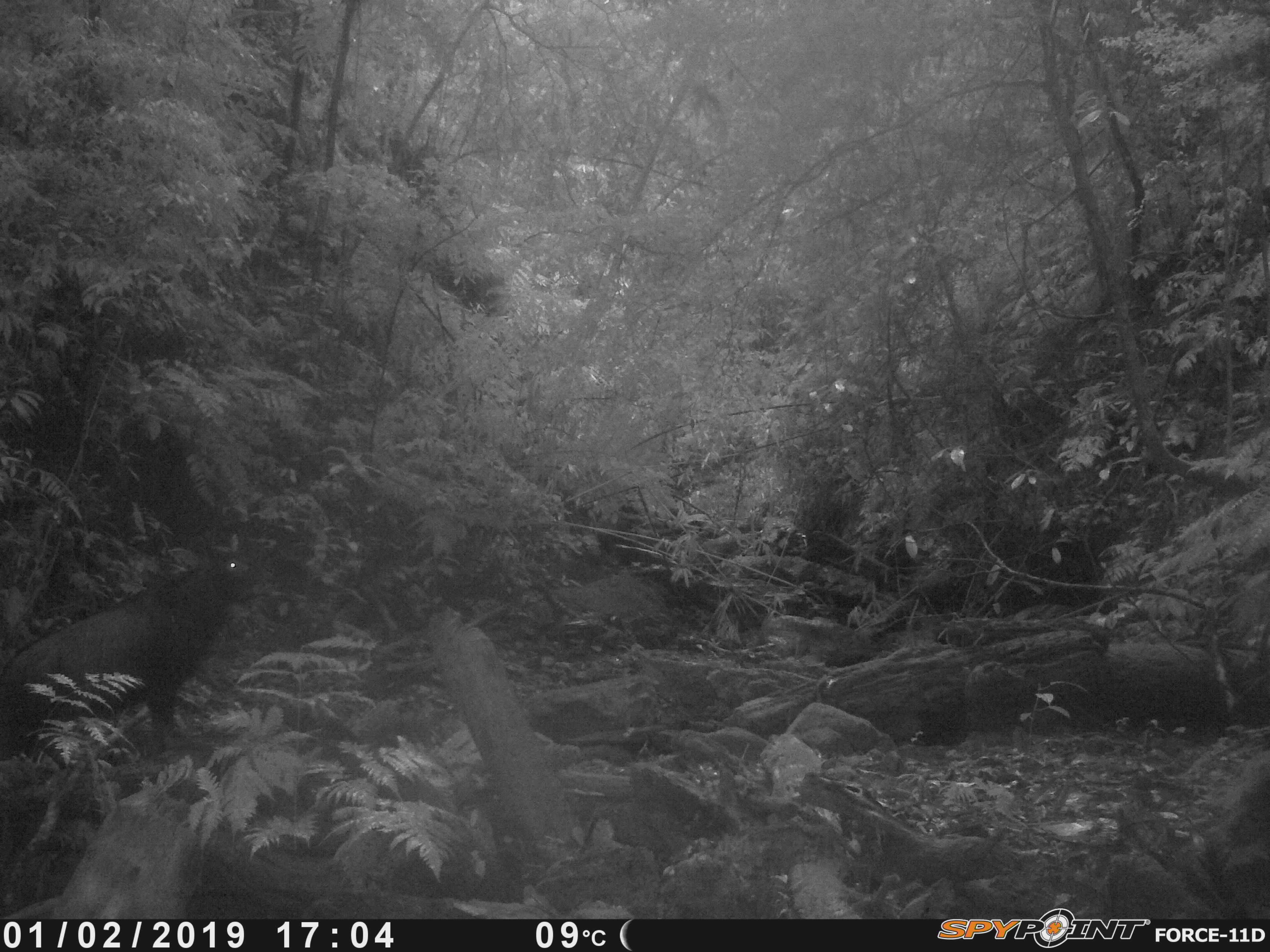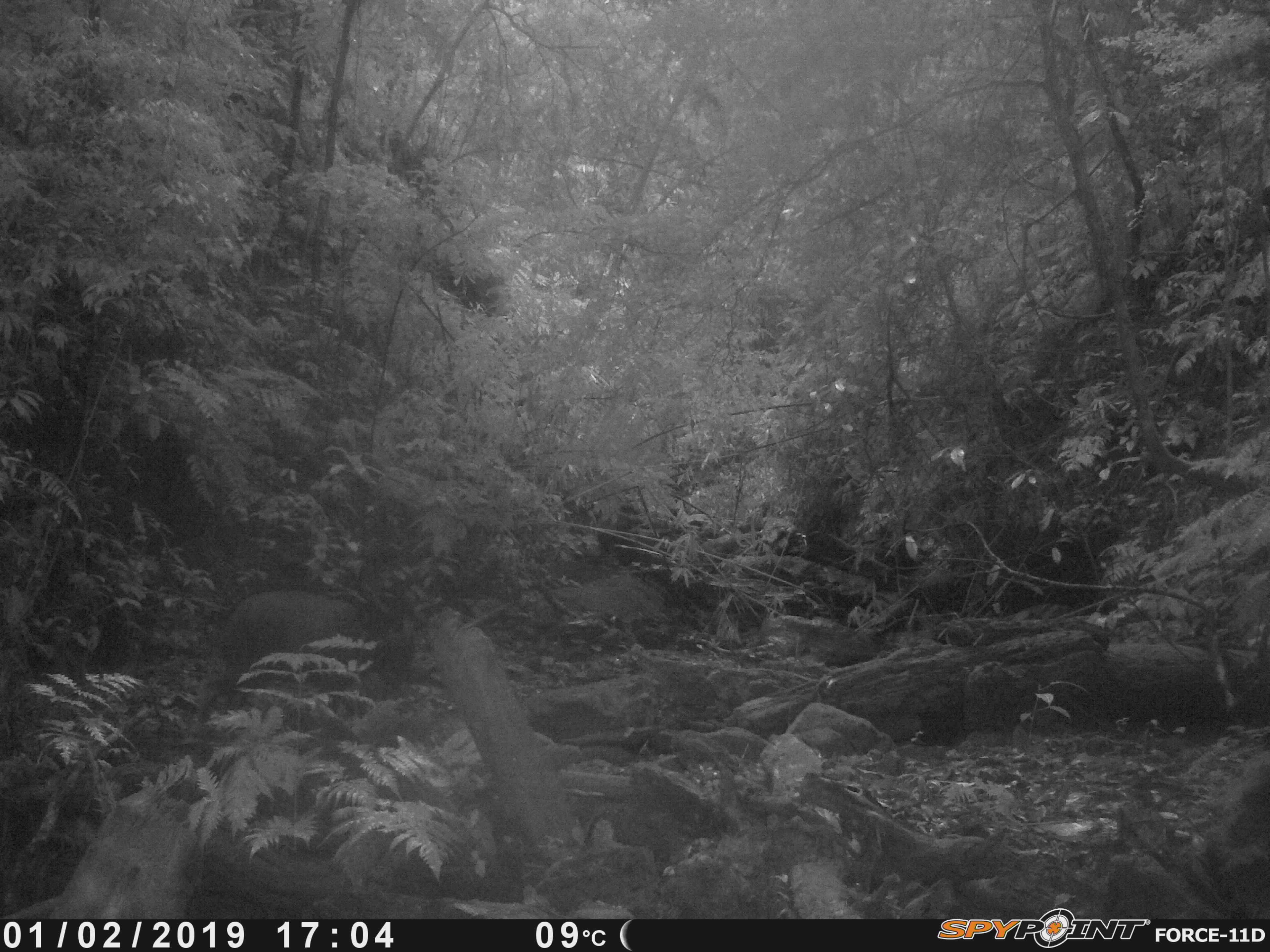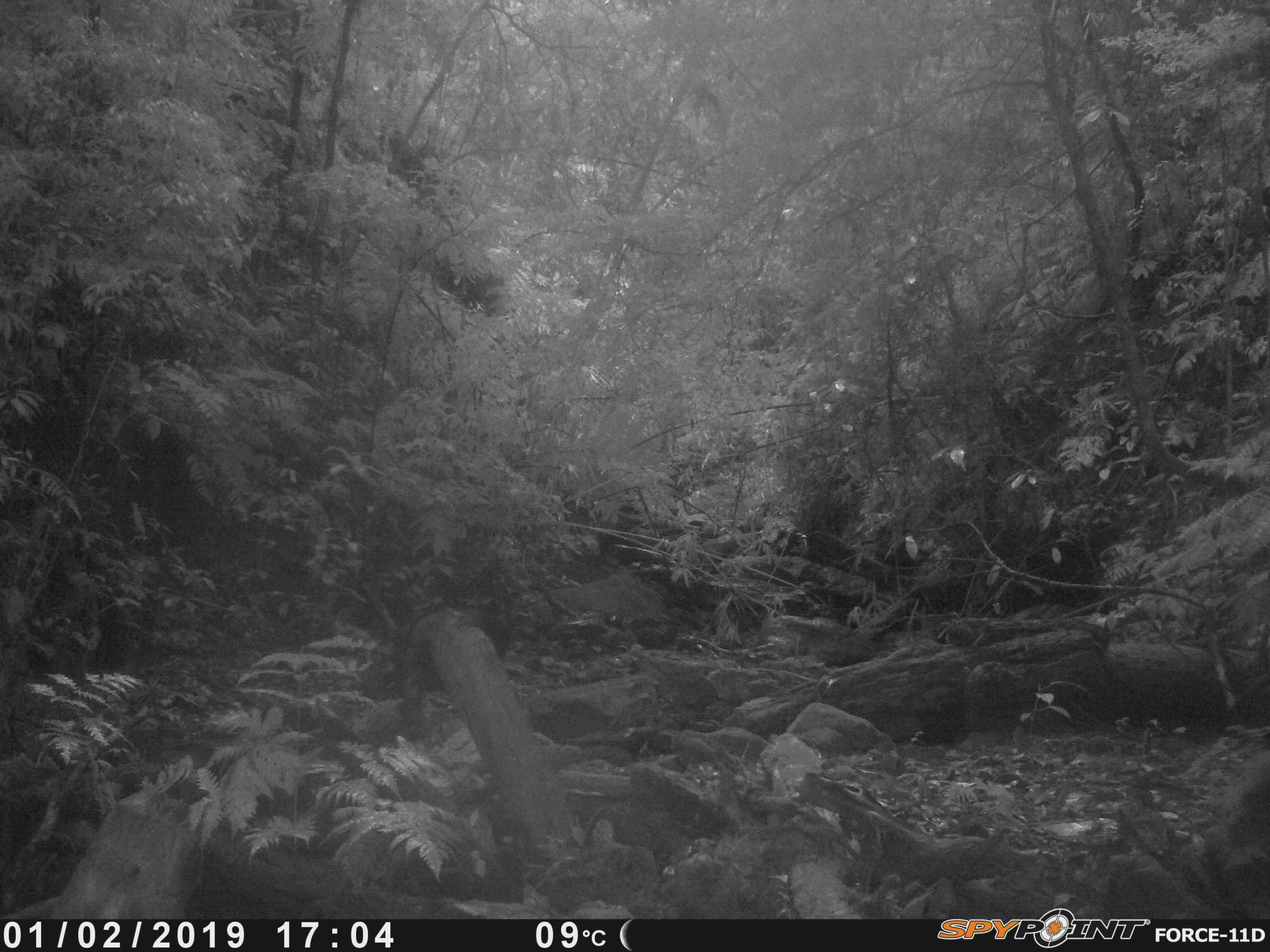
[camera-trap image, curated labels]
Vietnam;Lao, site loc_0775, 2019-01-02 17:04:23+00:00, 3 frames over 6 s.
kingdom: Animalia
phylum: Chordata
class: Mammalia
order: Artiodactyla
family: Bovidae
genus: Capricornis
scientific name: Capricornis sumatraensis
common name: chinese serow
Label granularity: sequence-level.